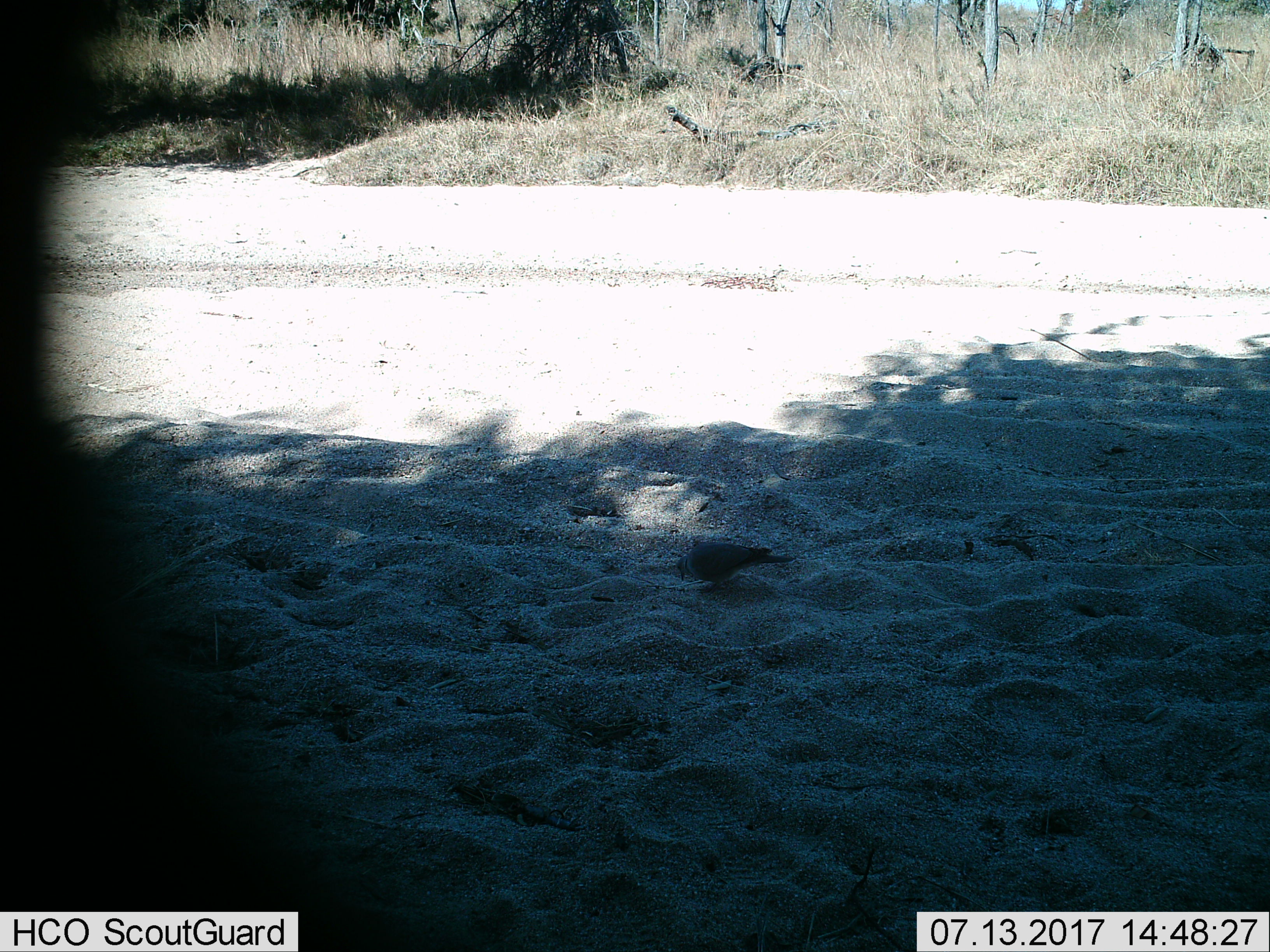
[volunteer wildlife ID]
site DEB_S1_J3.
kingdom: Animalia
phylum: Chordata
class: Aves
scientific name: Aves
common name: bird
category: birdother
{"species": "birdother (bird) (Aves)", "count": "1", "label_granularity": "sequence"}